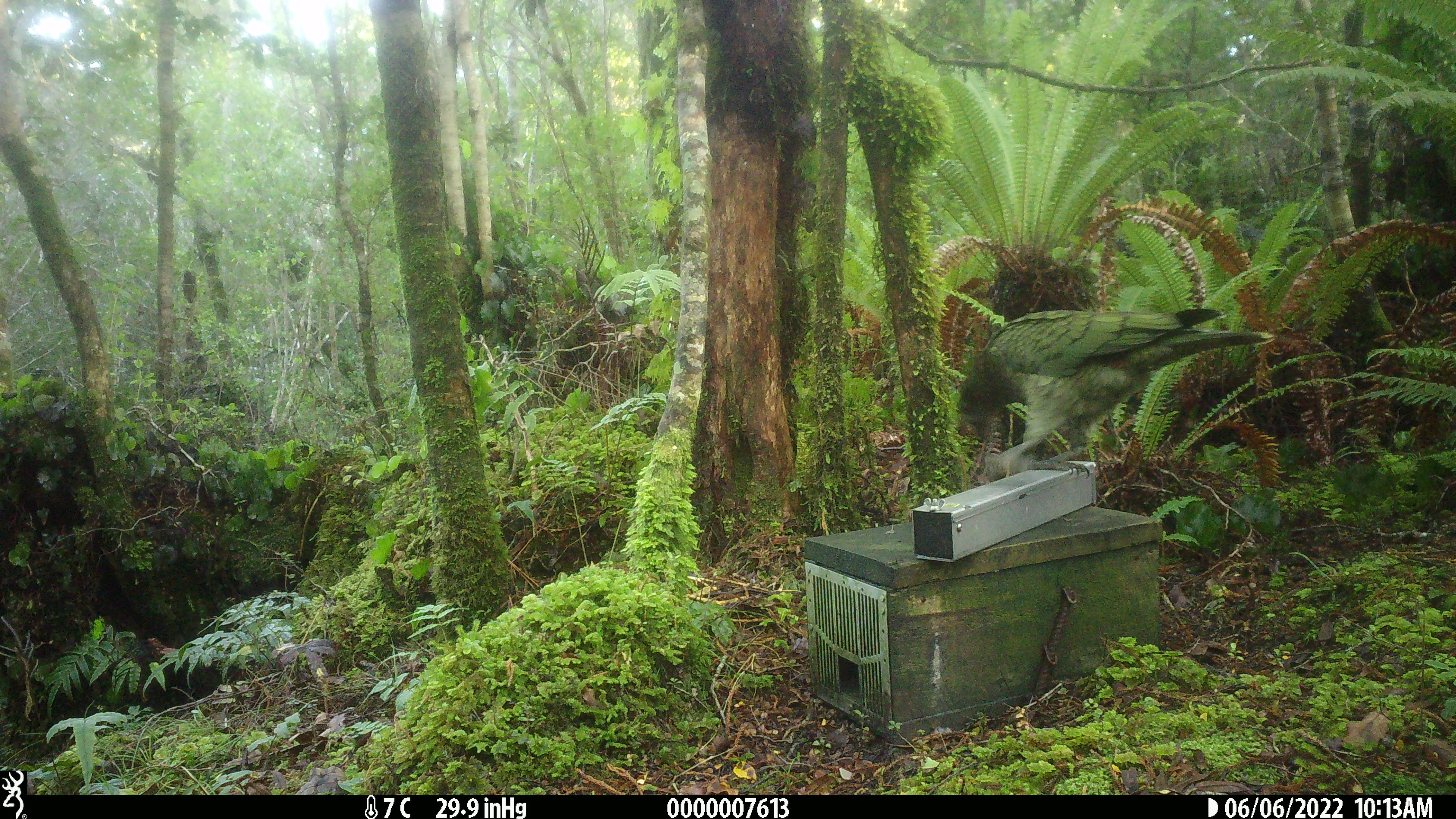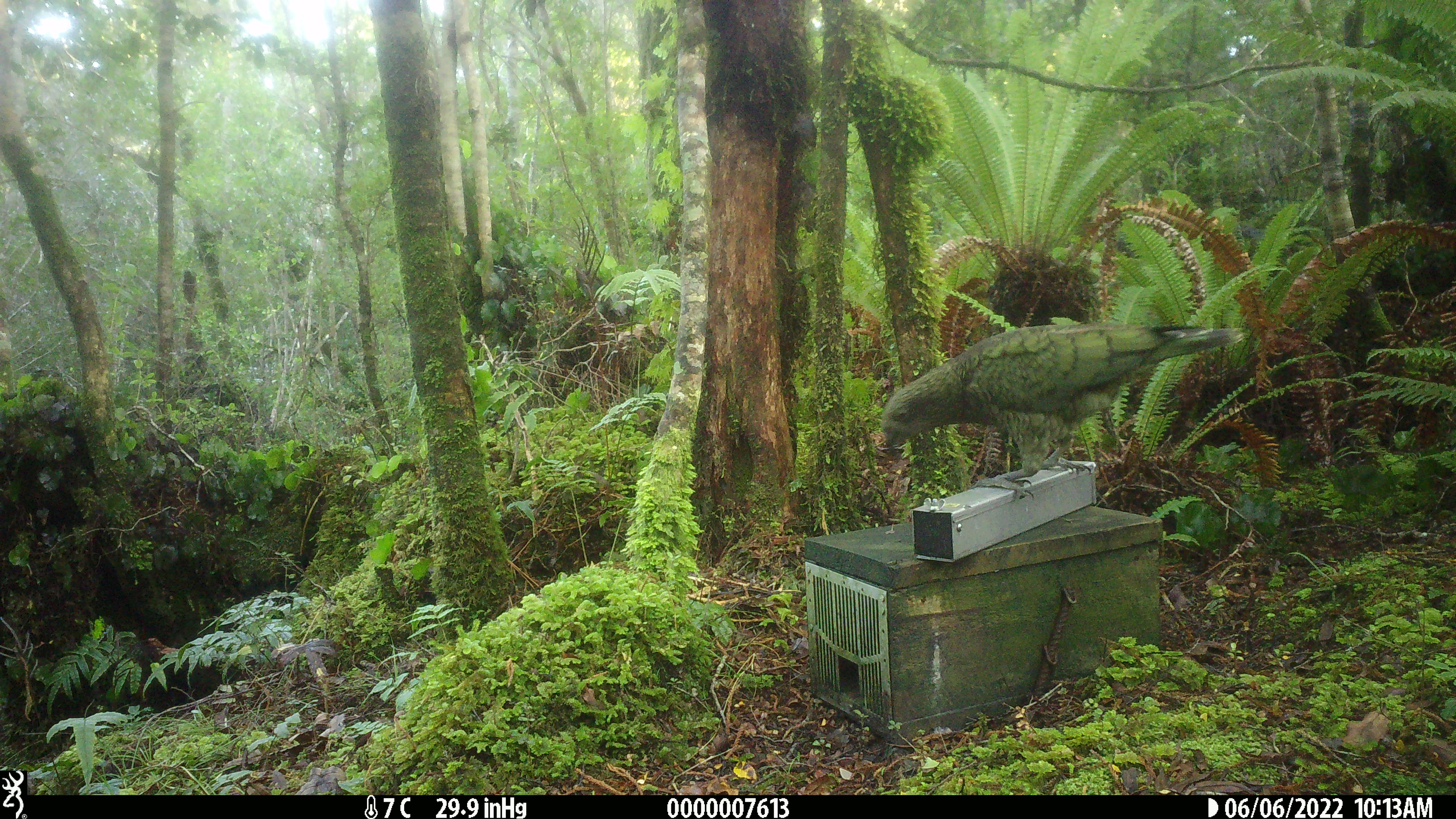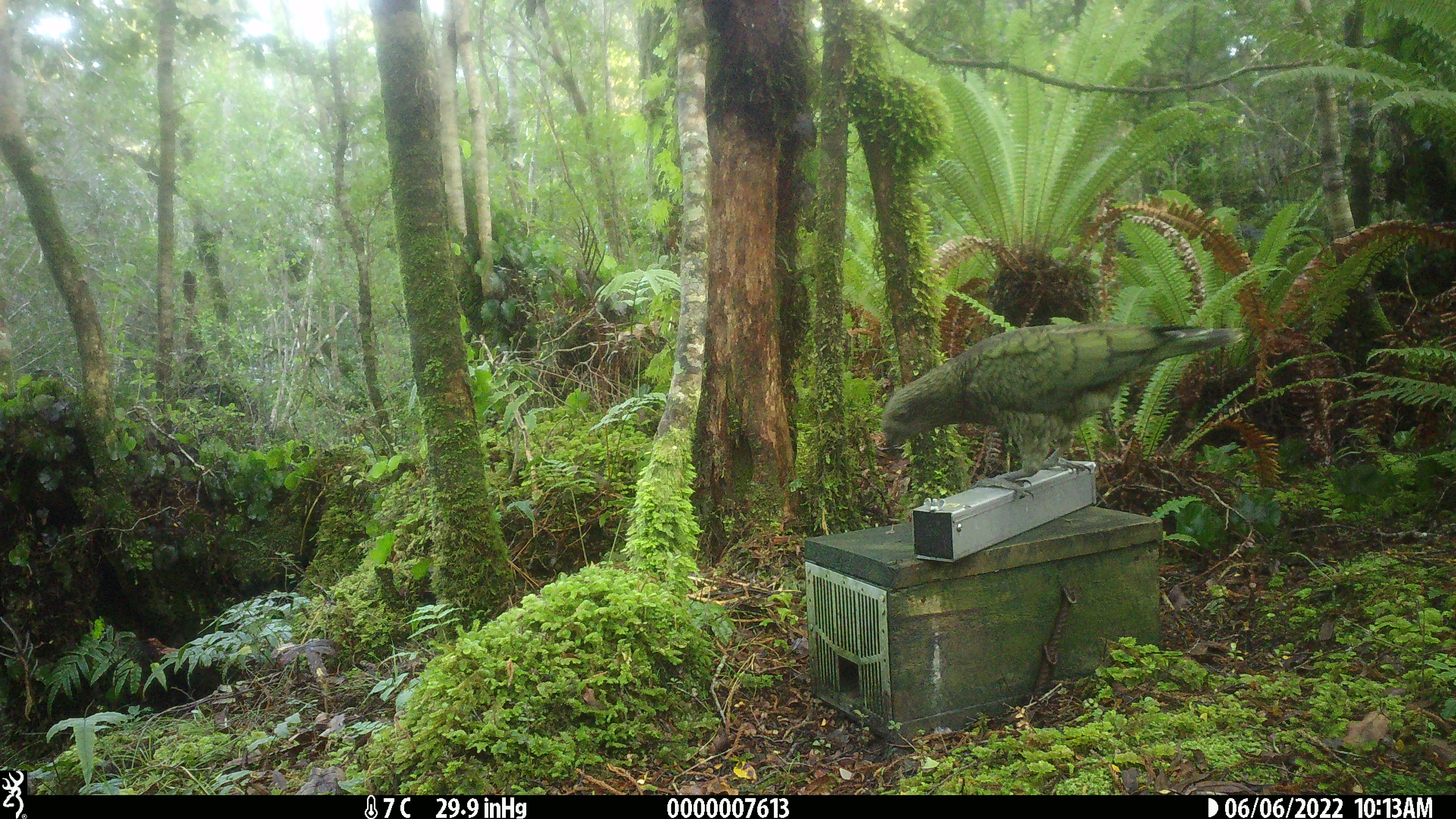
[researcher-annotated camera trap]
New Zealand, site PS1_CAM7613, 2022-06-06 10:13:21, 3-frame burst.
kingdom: Animalia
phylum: Chordata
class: Aves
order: Psittaciformes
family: Strigopidae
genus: Nestor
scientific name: Nestor notabilis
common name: kea